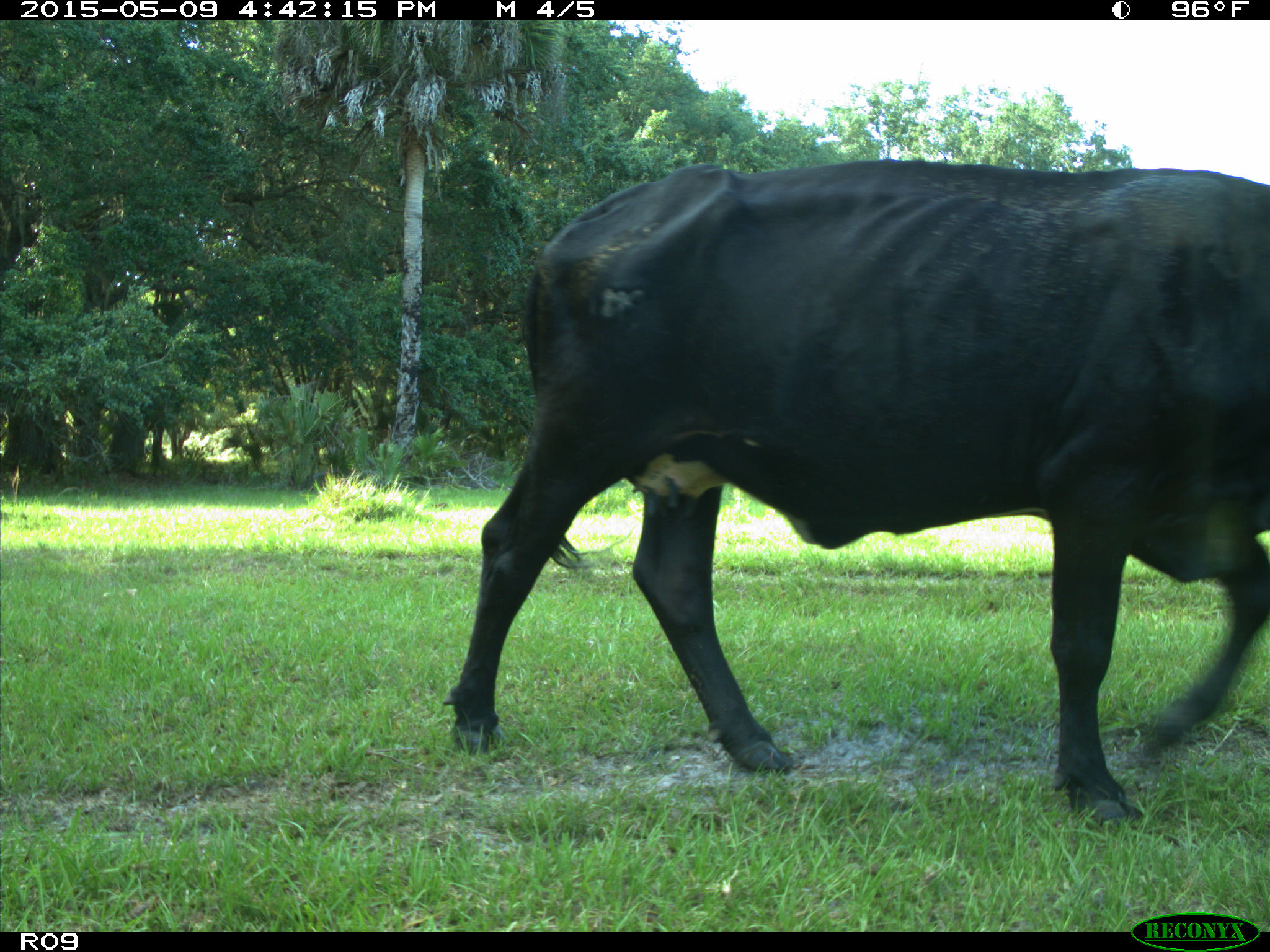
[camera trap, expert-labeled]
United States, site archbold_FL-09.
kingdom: Animalia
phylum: Chordata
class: Mammalia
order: Artiodactyla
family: Bovidae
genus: Bos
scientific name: Bos taurus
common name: domestic cow